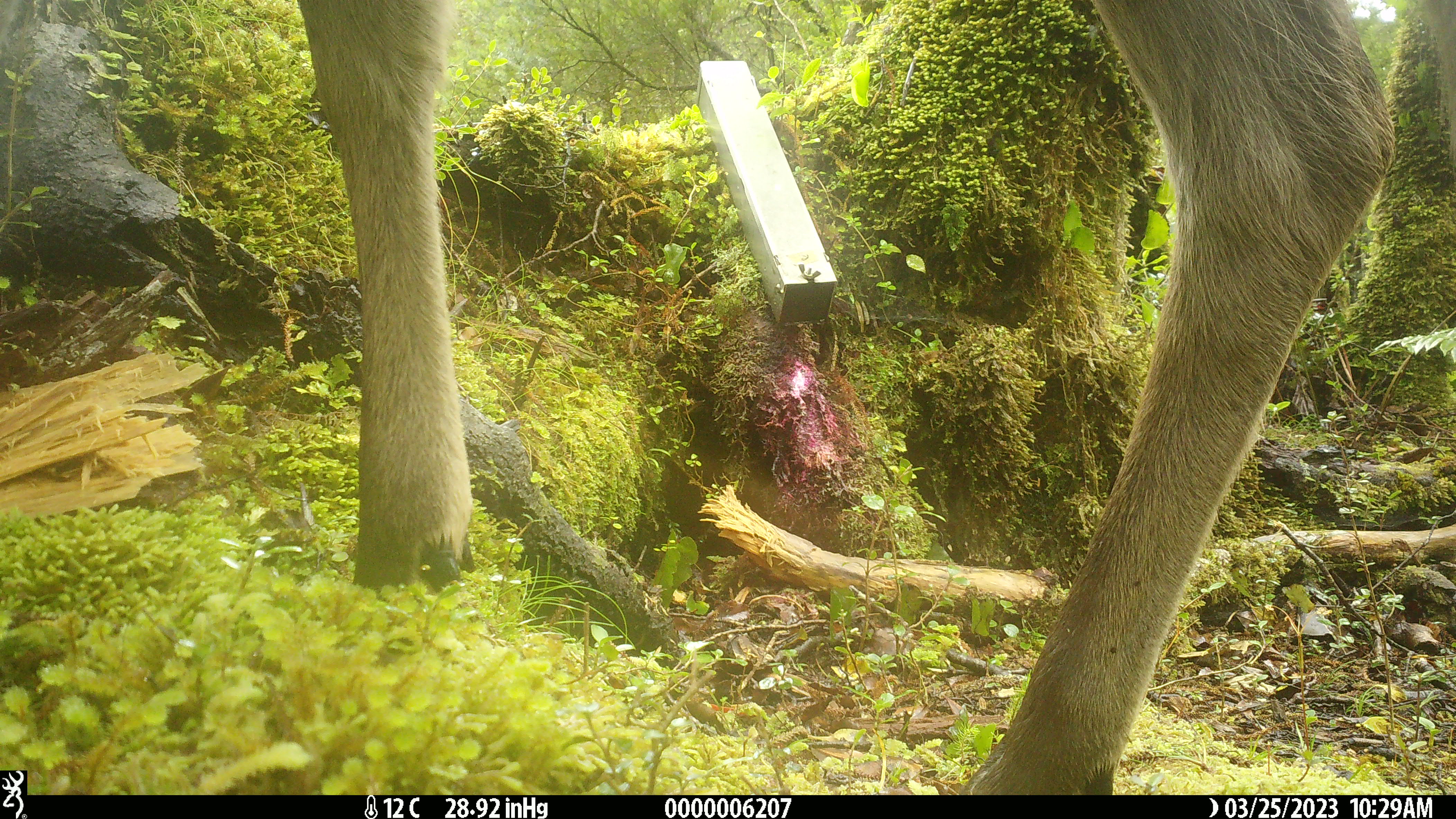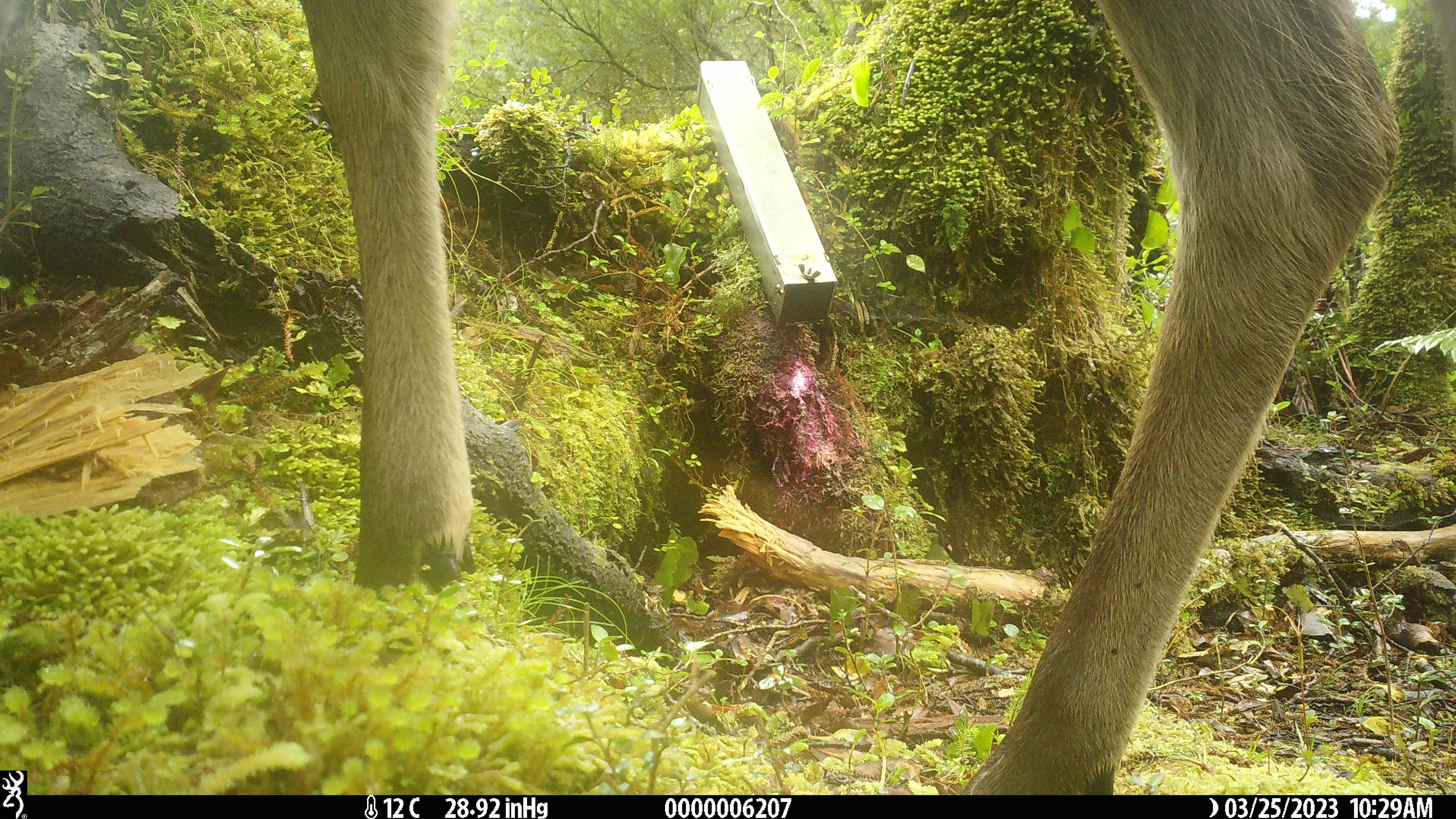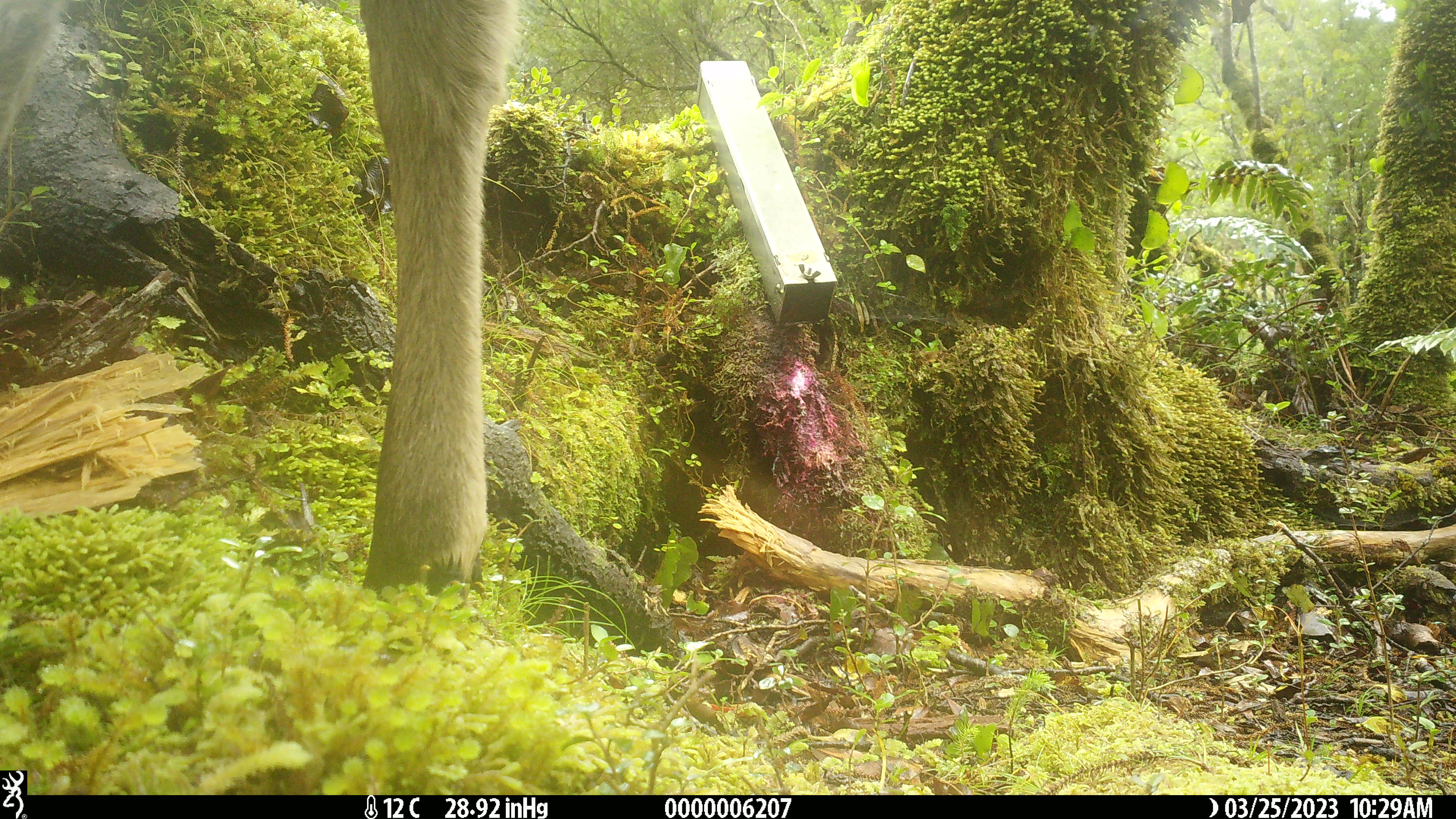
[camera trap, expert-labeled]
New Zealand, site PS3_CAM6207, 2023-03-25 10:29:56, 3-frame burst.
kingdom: Animalia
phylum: Chordata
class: Mammalia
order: Artiodactyla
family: Cervidae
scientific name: Cervidae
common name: deer